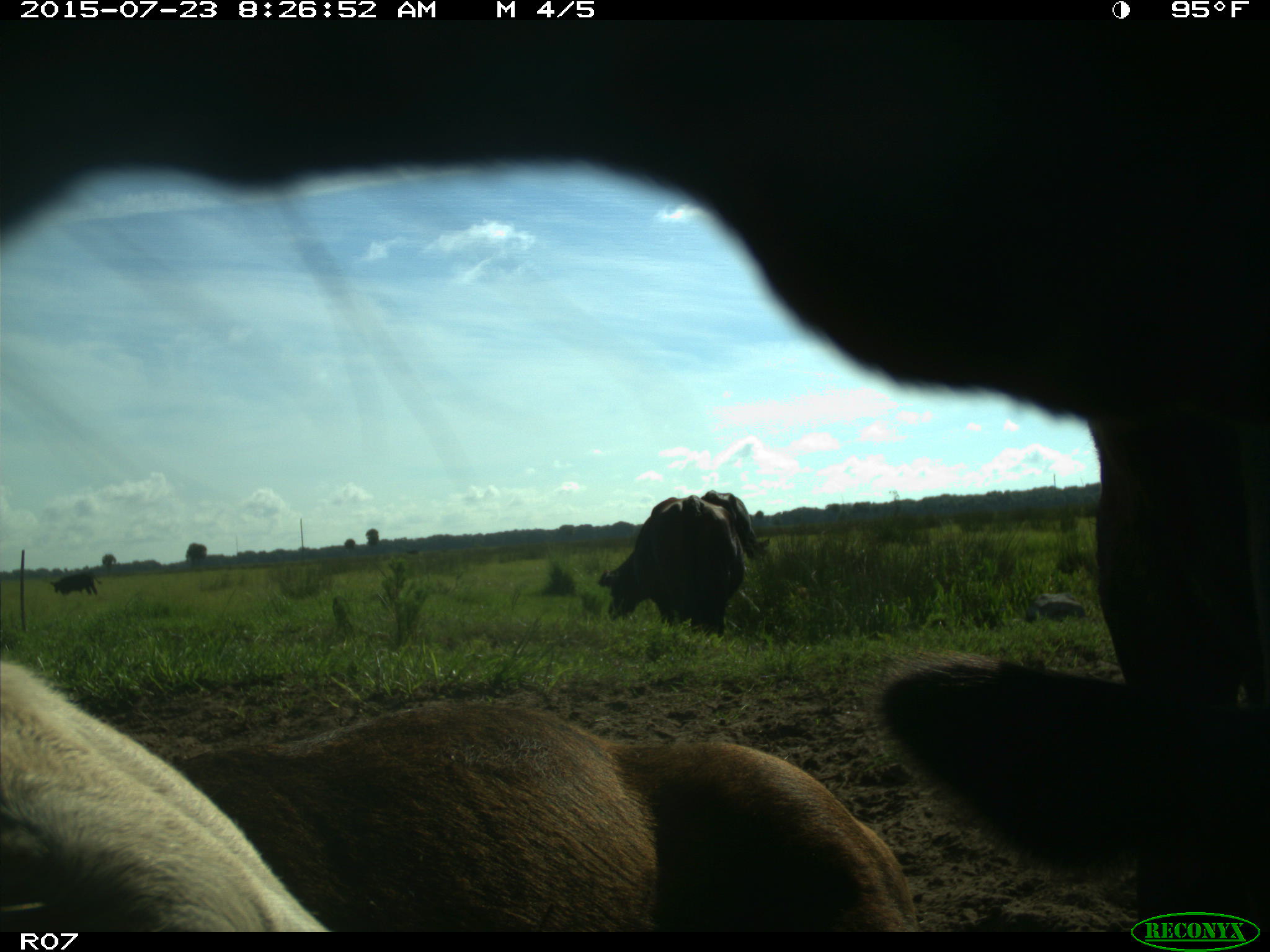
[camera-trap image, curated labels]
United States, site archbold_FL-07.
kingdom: Animalia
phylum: Chordata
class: Mammalia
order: Artiodactyla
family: Bovidae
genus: Bos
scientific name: Bos taurus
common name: domestic cow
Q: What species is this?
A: Bos taurus (domestic cow).